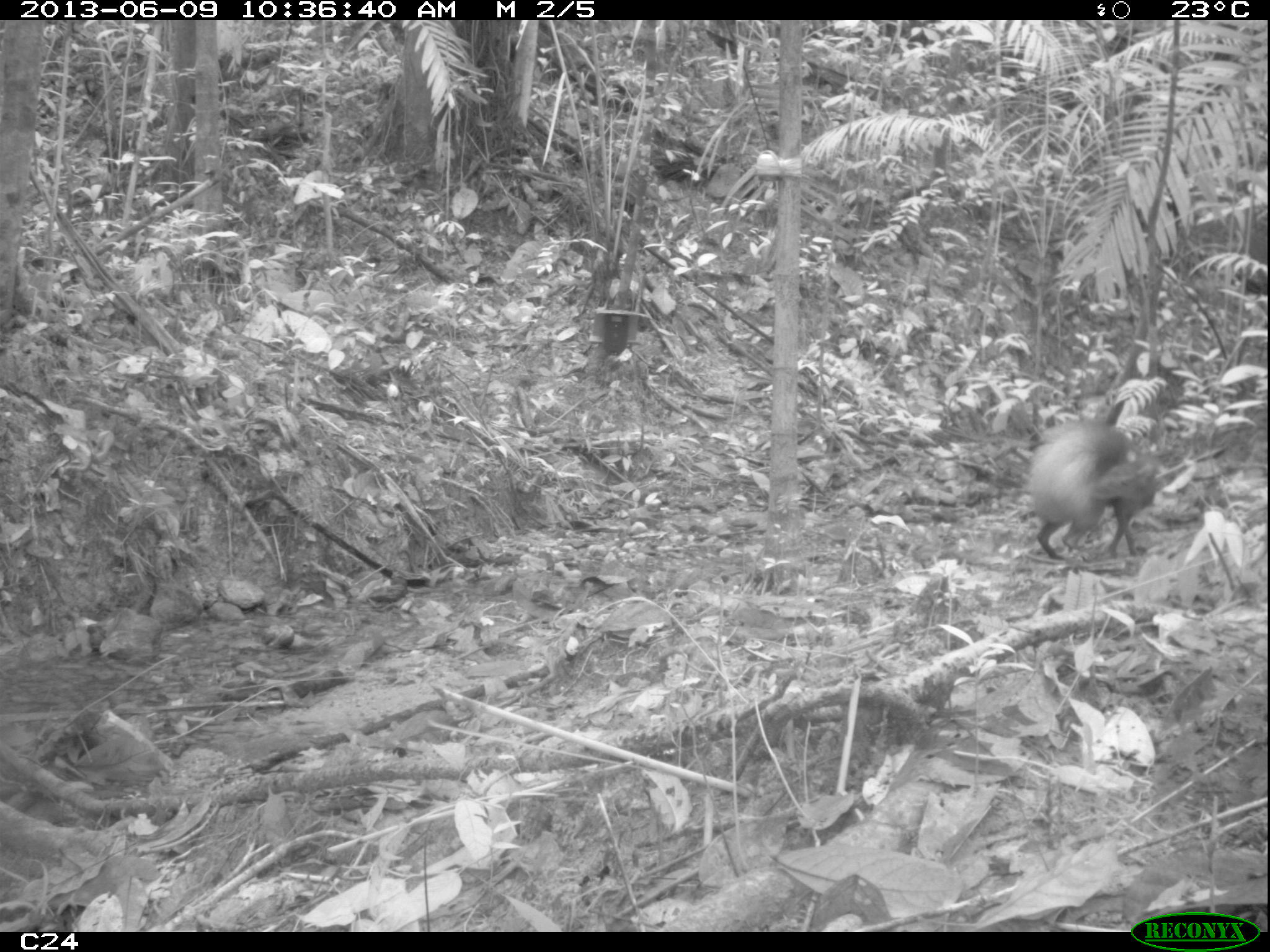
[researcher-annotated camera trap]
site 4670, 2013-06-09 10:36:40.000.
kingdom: Animalia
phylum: Chordata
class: Mammalia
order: Rodentia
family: Dasyproctidae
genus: Dasyprocta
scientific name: Dasyprocta leporina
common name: red-rumped agouti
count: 1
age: adult